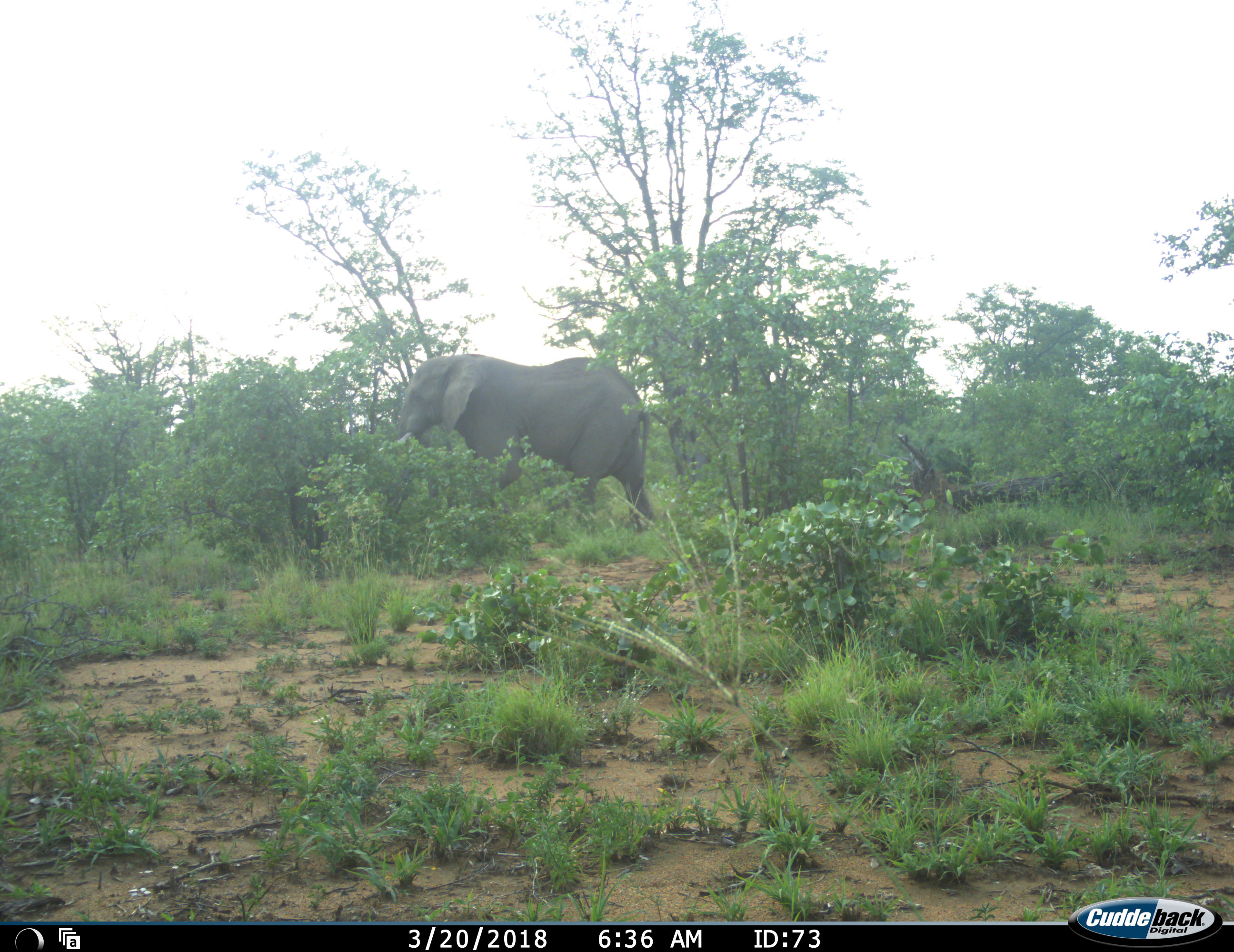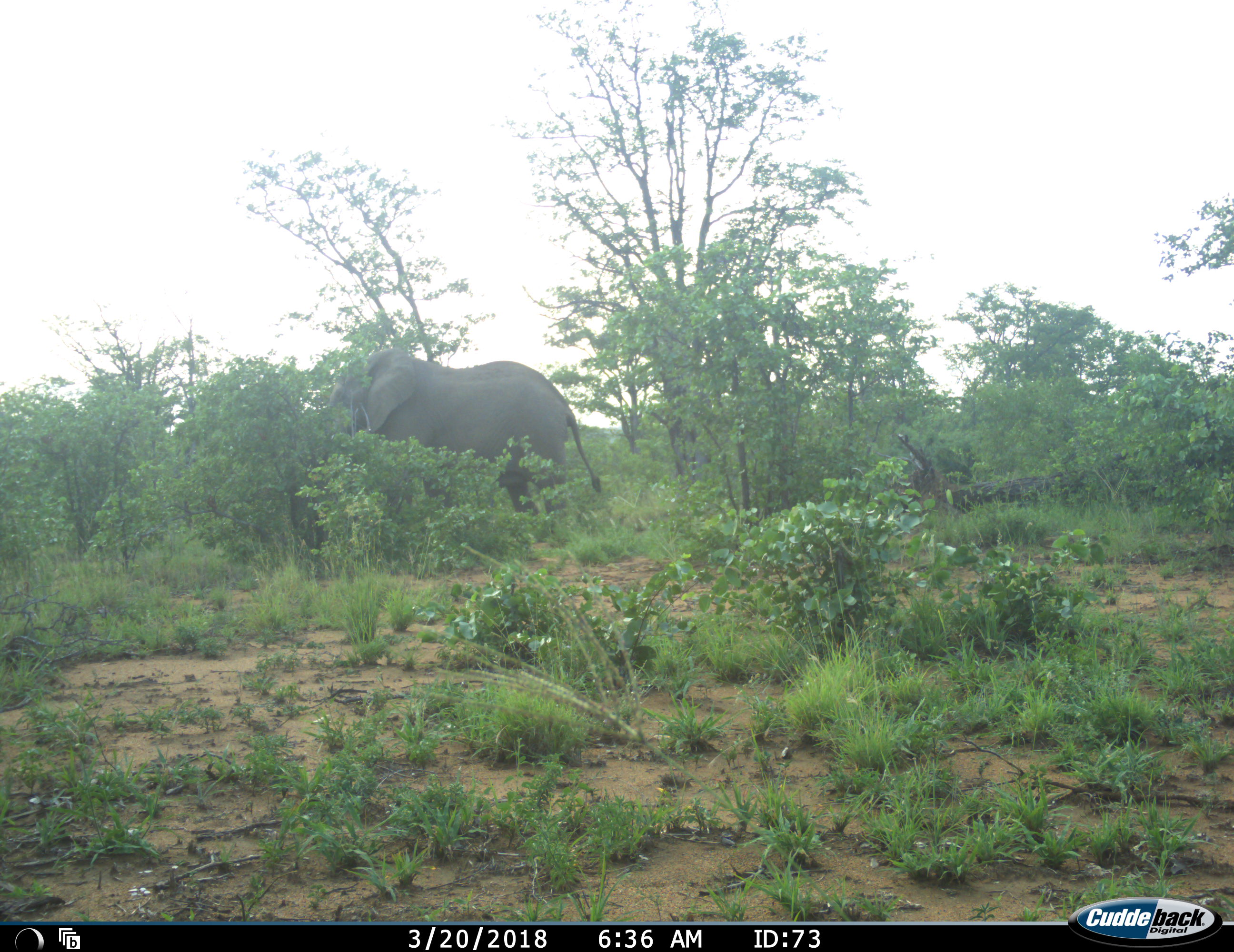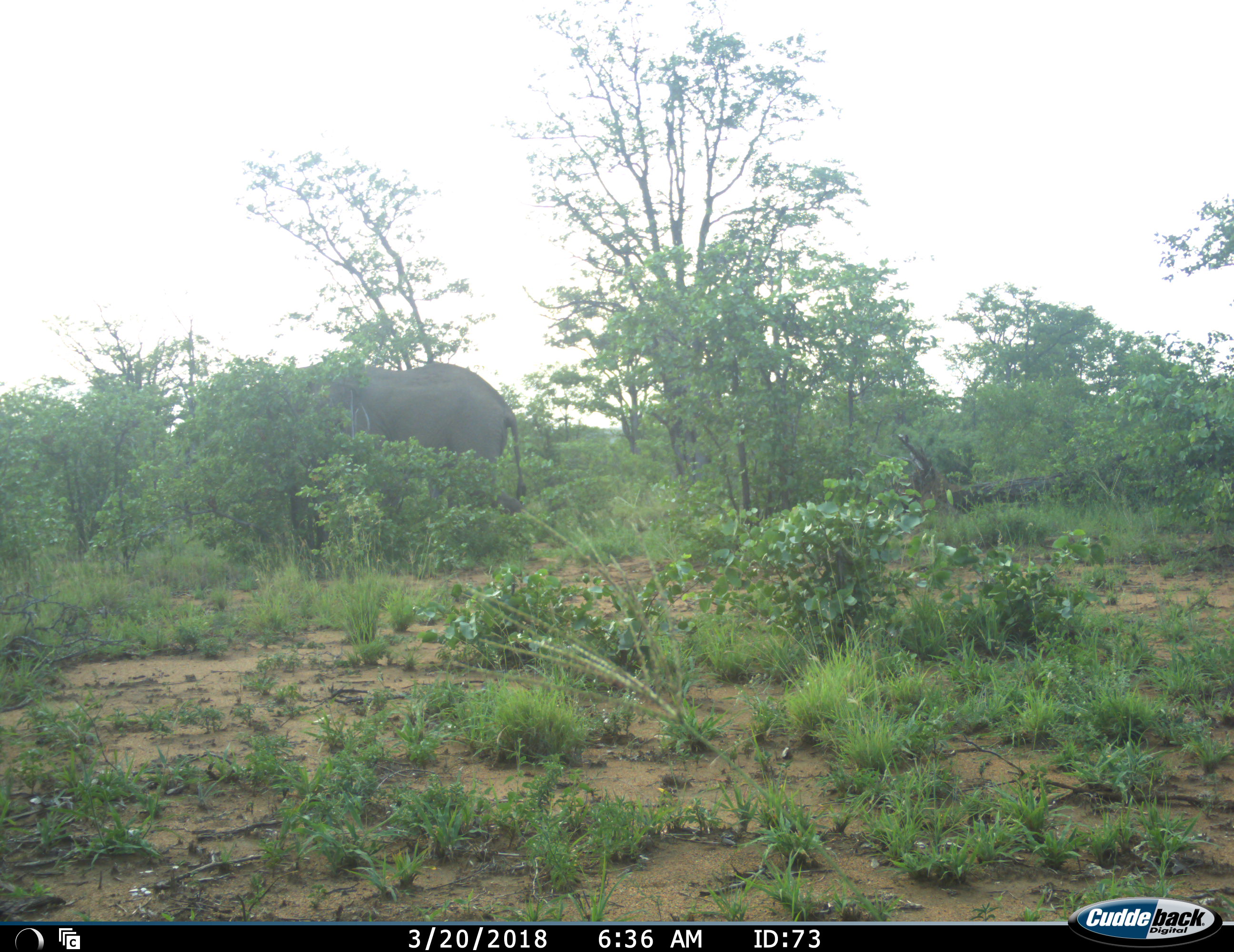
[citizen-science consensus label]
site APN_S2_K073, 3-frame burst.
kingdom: Animalia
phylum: Chordata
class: Mammalia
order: Proboscidea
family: Elephantidae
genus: Loxodonta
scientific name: Loxodonta africana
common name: african bush elephant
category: elephant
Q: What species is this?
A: Elephant (african bush elephant) (Loxodonta africana).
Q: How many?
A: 1.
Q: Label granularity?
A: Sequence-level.